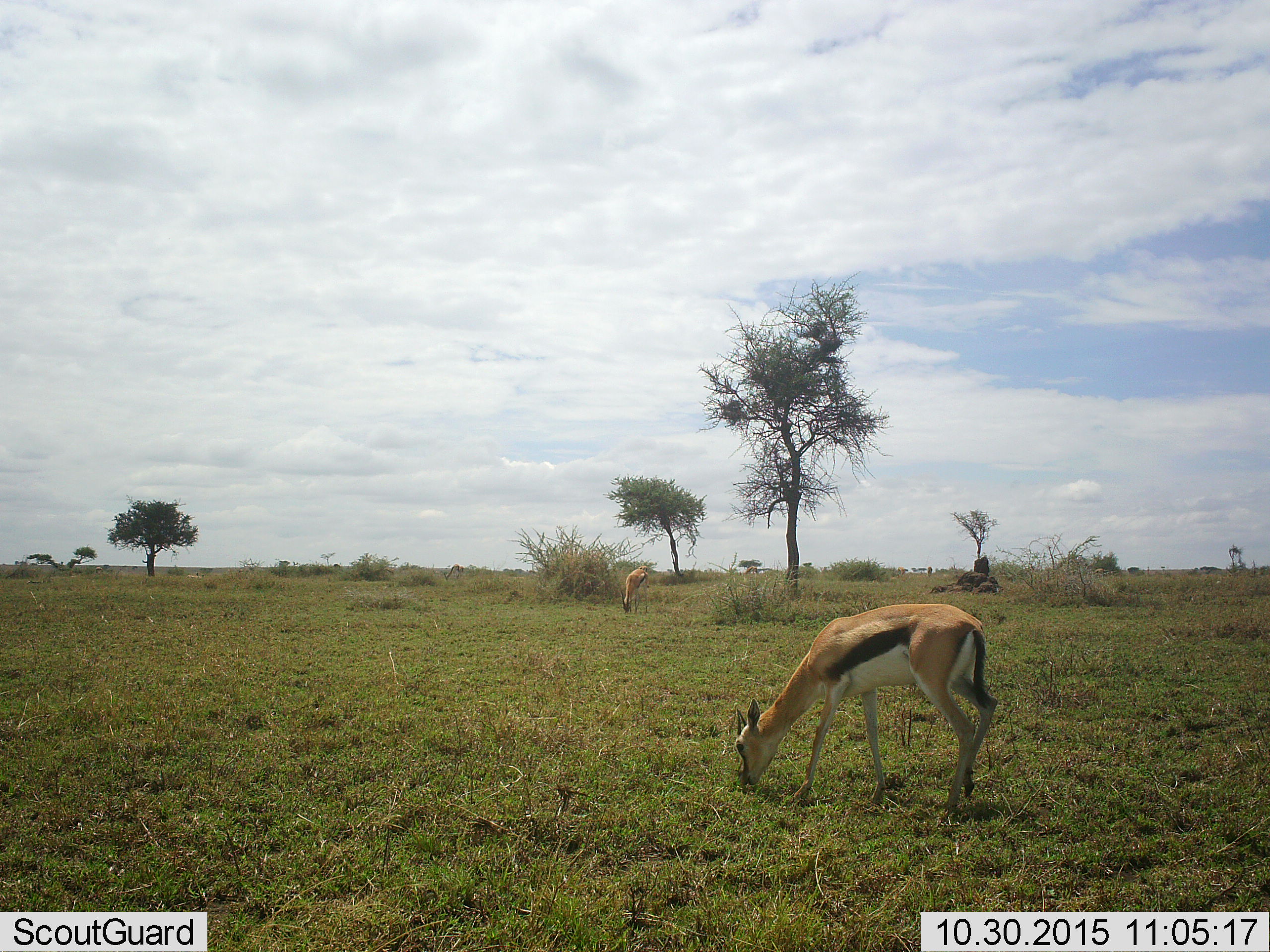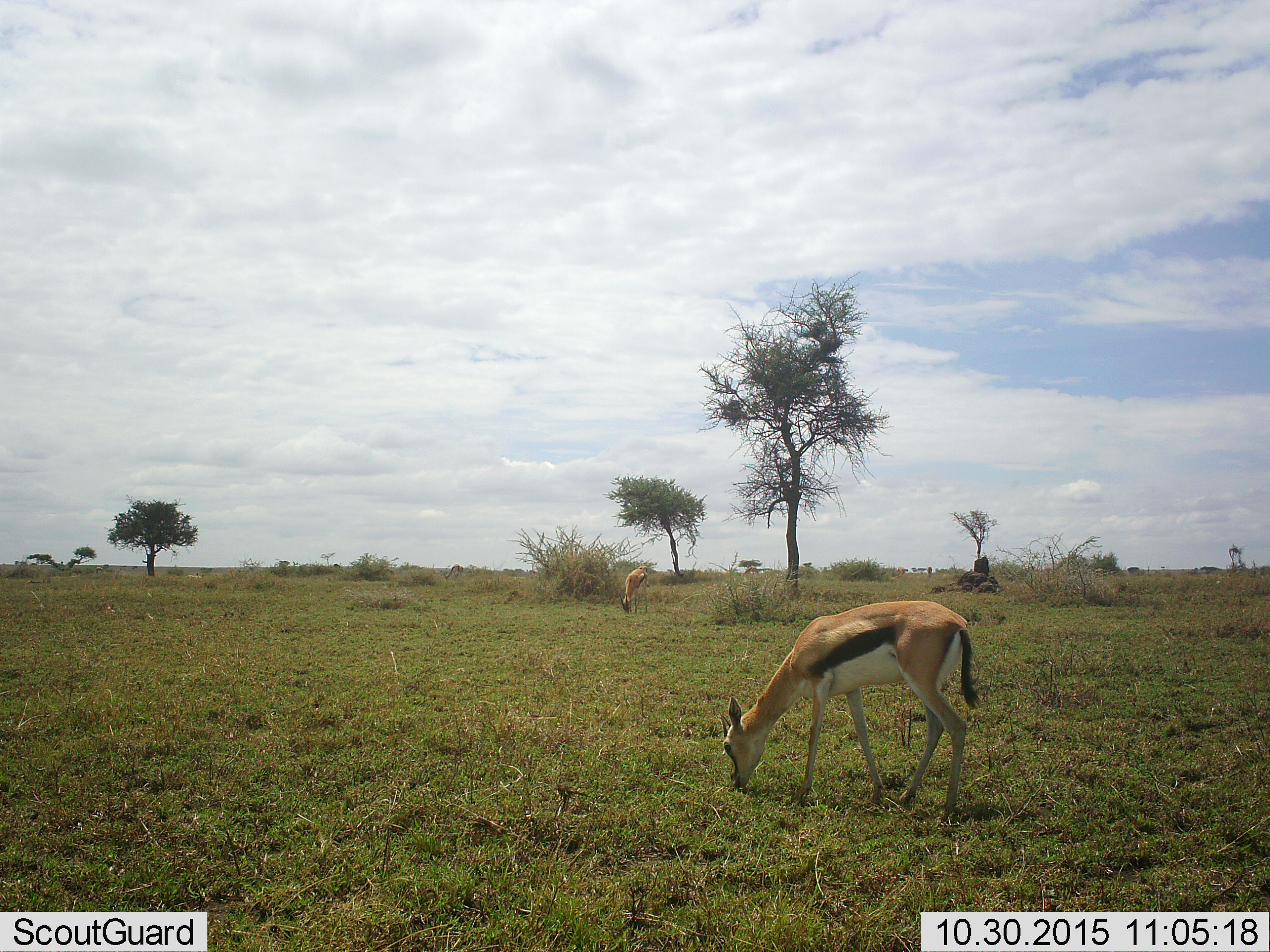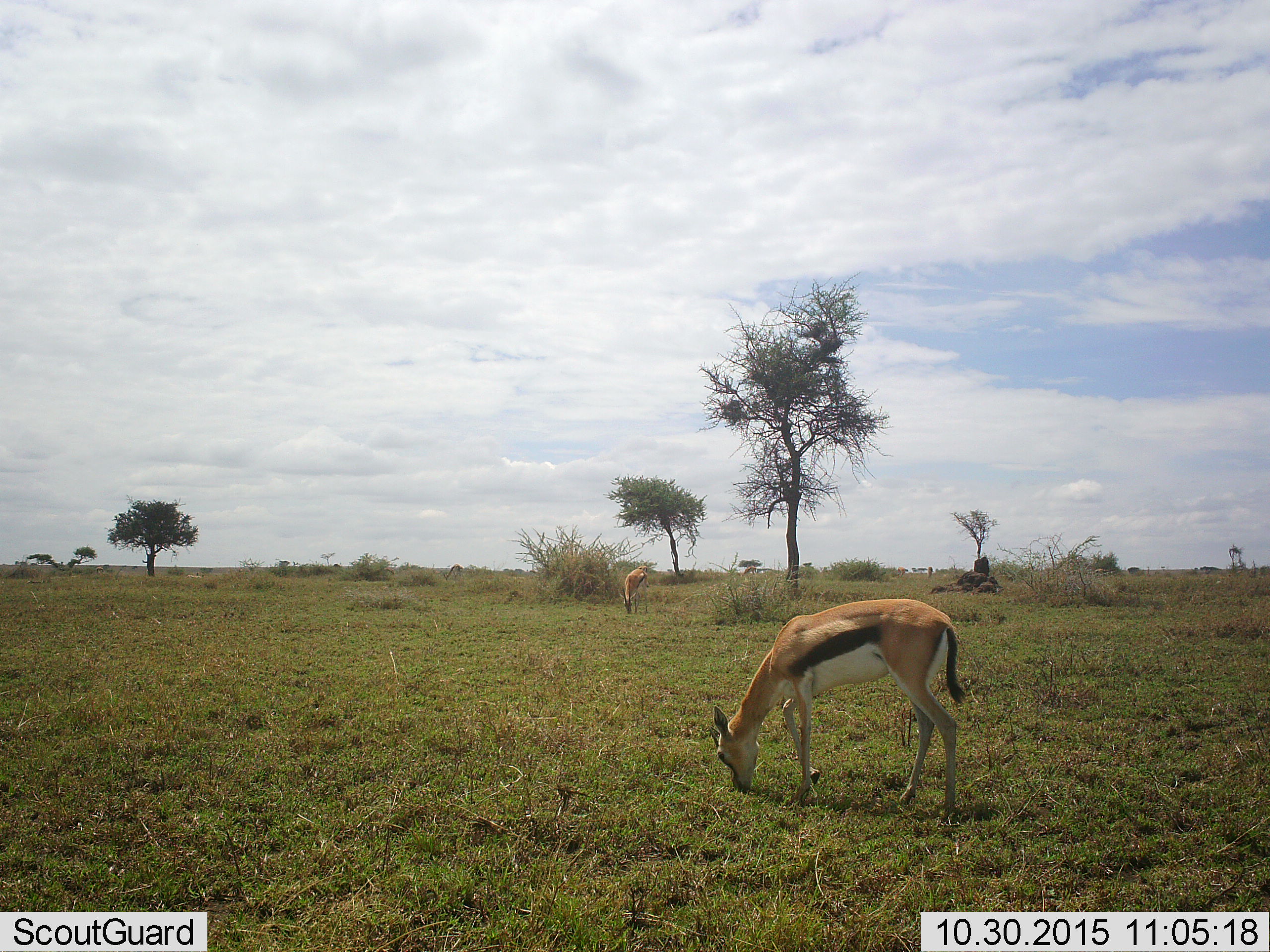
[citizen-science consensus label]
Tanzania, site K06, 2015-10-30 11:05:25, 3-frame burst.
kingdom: Animalia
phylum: Chordata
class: Mammalia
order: Artiodactyla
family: Bovidae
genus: Eudorcas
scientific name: Eudorcas thomsonii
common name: thomson's gazelle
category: gazellethomsons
Gazellethomsons (thomson's gazelle) (Eudorcas thomsonii), count 2. Behavior (volunteer vote fractions): standing 0%, resting 10%, moving 0%, interacting 0%. Young present (vote fraction): 0%. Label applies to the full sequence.